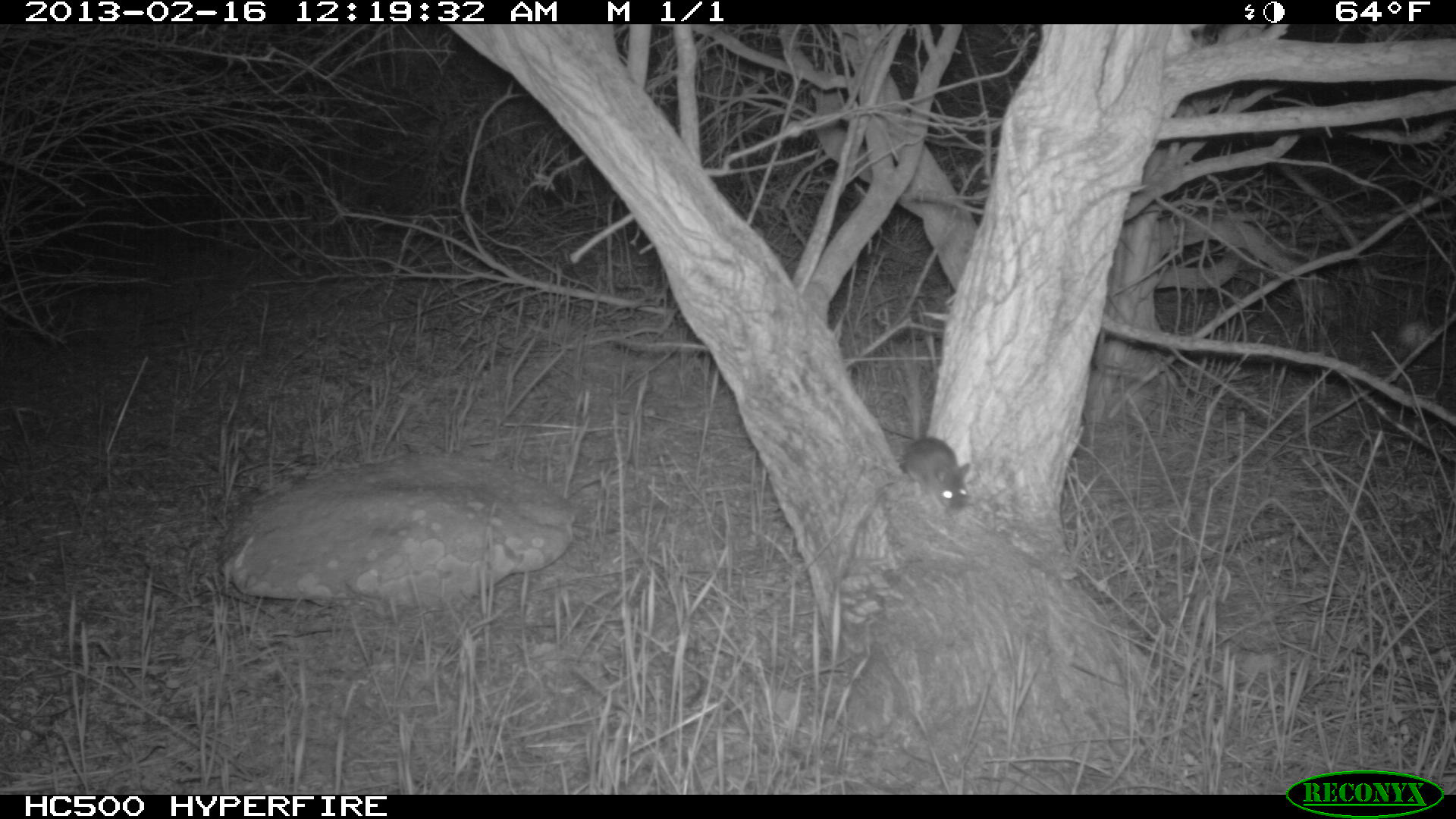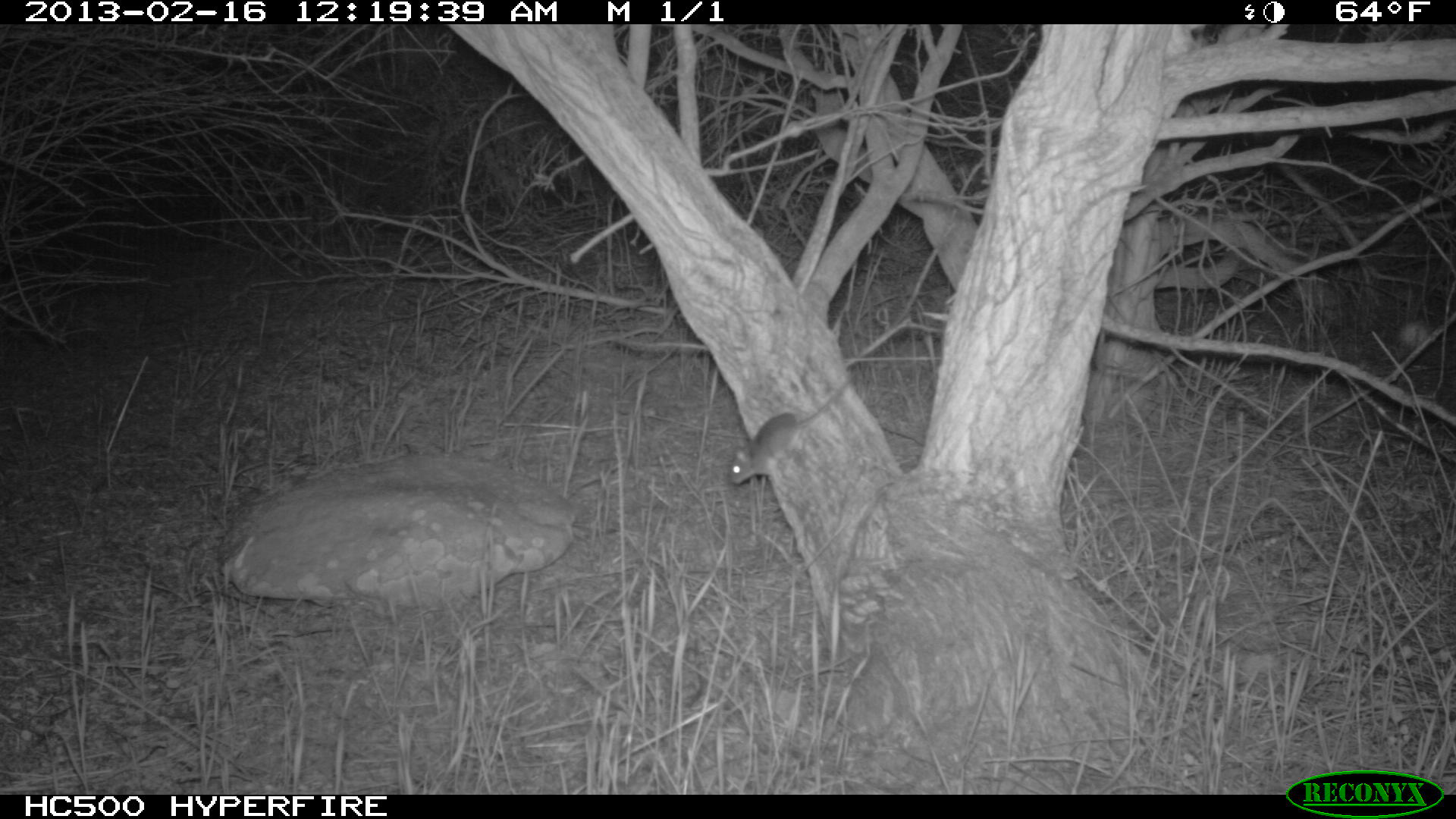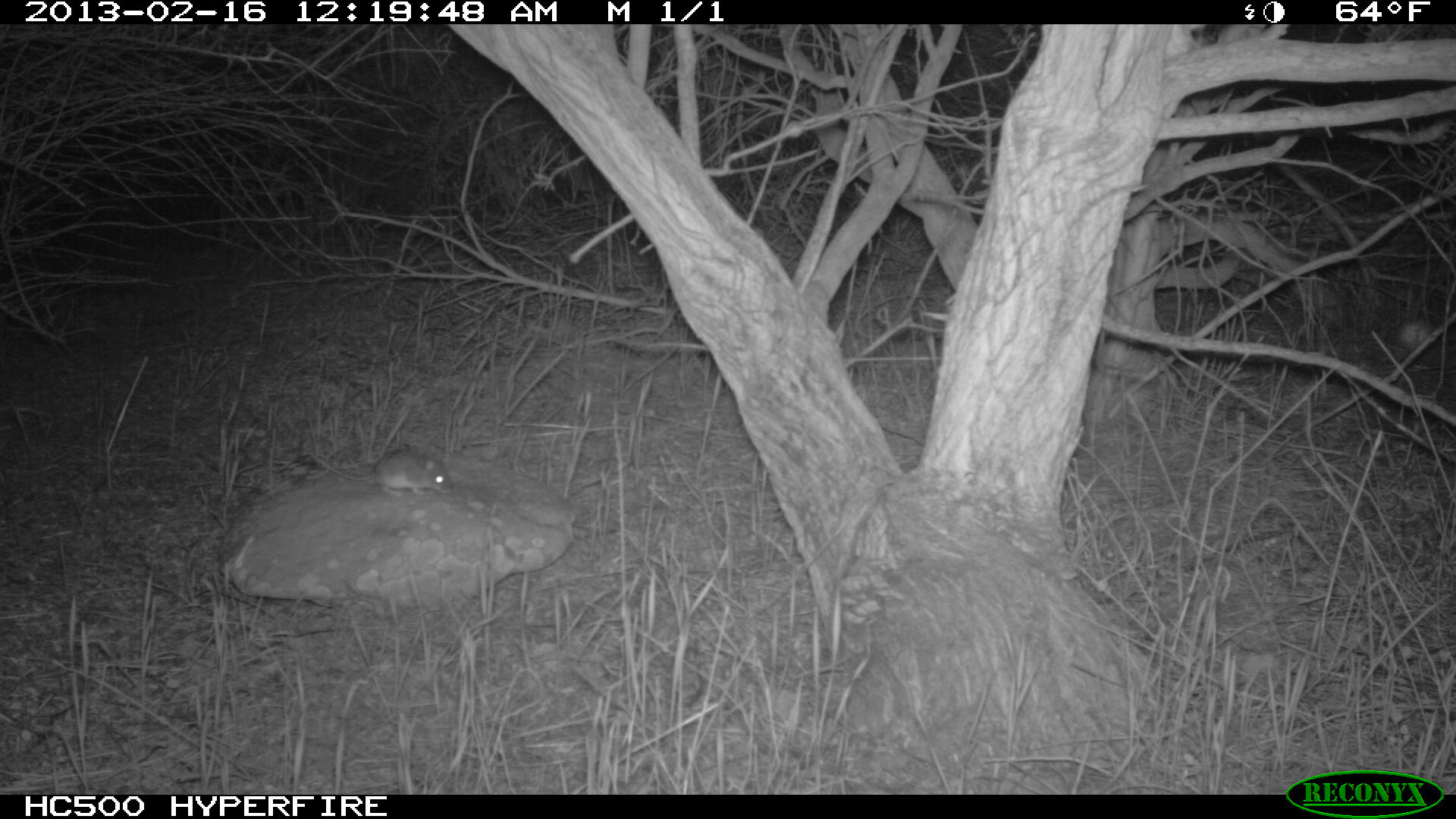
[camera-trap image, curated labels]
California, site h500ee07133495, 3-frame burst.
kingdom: Animalia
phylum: Chordata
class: Mammalia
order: Rodentia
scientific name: Rodentia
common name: rodent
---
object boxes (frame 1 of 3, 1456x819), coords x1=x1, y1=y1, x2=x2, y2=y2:
rodent: x1=897, y1=345, x2=970, y2=515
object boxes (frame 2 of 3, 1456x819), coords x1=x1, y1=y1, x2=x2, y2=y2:
rodent: x1=726, y1=369, x2=857, y2=485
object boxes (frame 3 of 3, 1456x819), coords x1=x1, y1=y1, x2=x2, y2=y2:
rodent: x1=307, y1=449, x2=453, y2=497